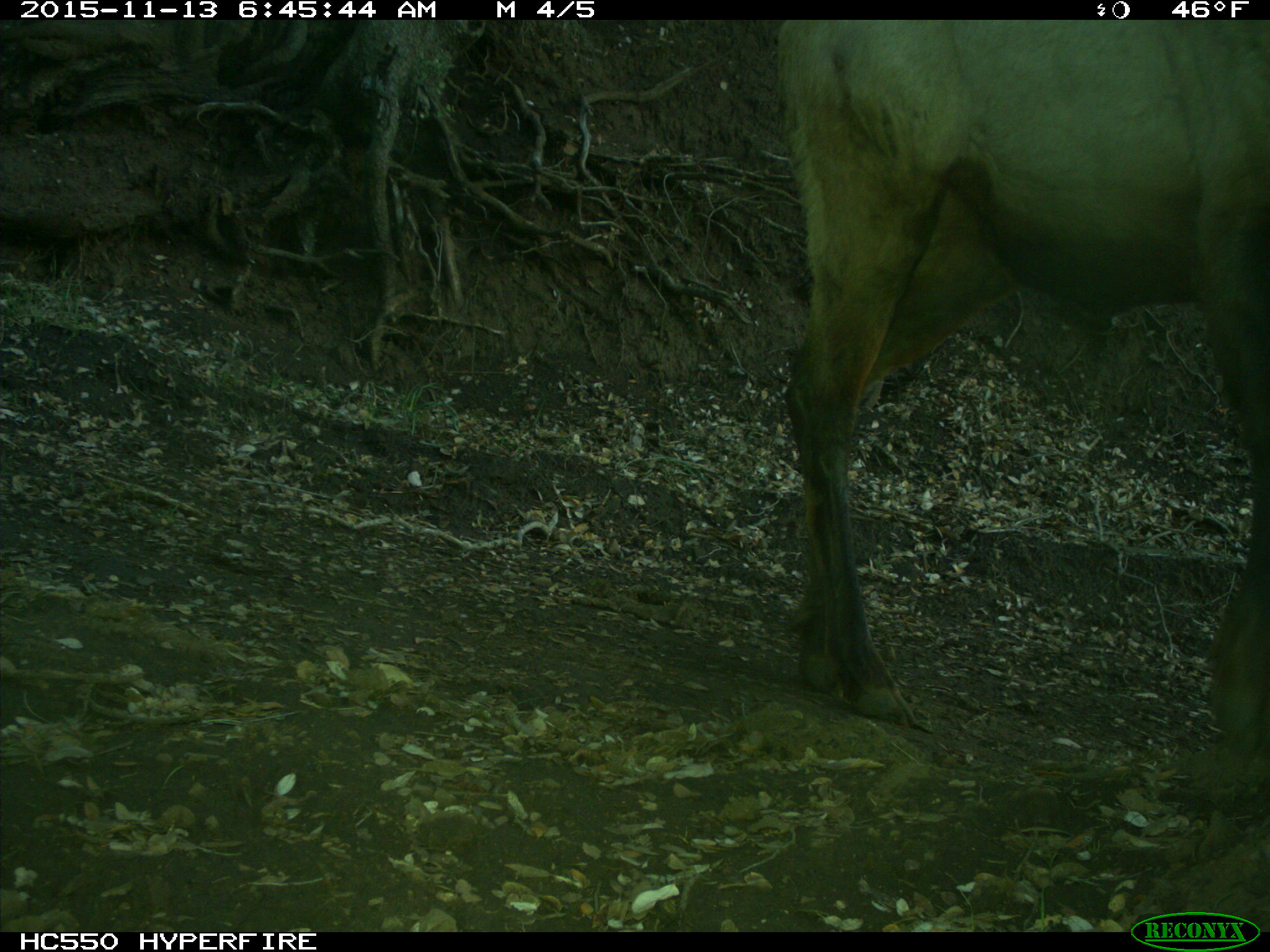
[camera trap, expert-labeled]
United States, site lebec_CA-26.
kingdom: Animalia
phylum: Chordata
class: Mammalia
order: Artiodactyla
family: Cervidae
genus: Cervus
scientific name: Cervus canadensis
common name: elk